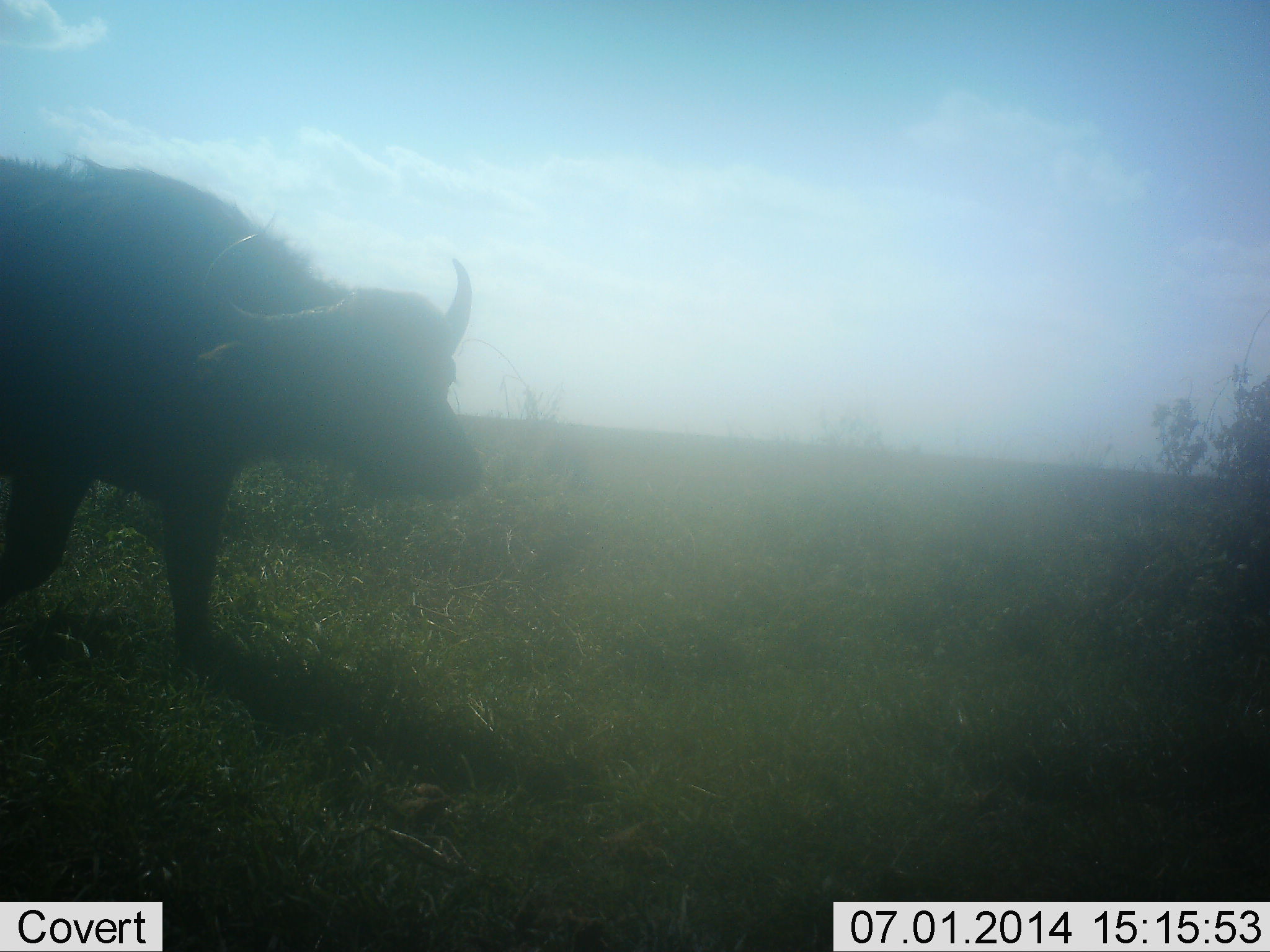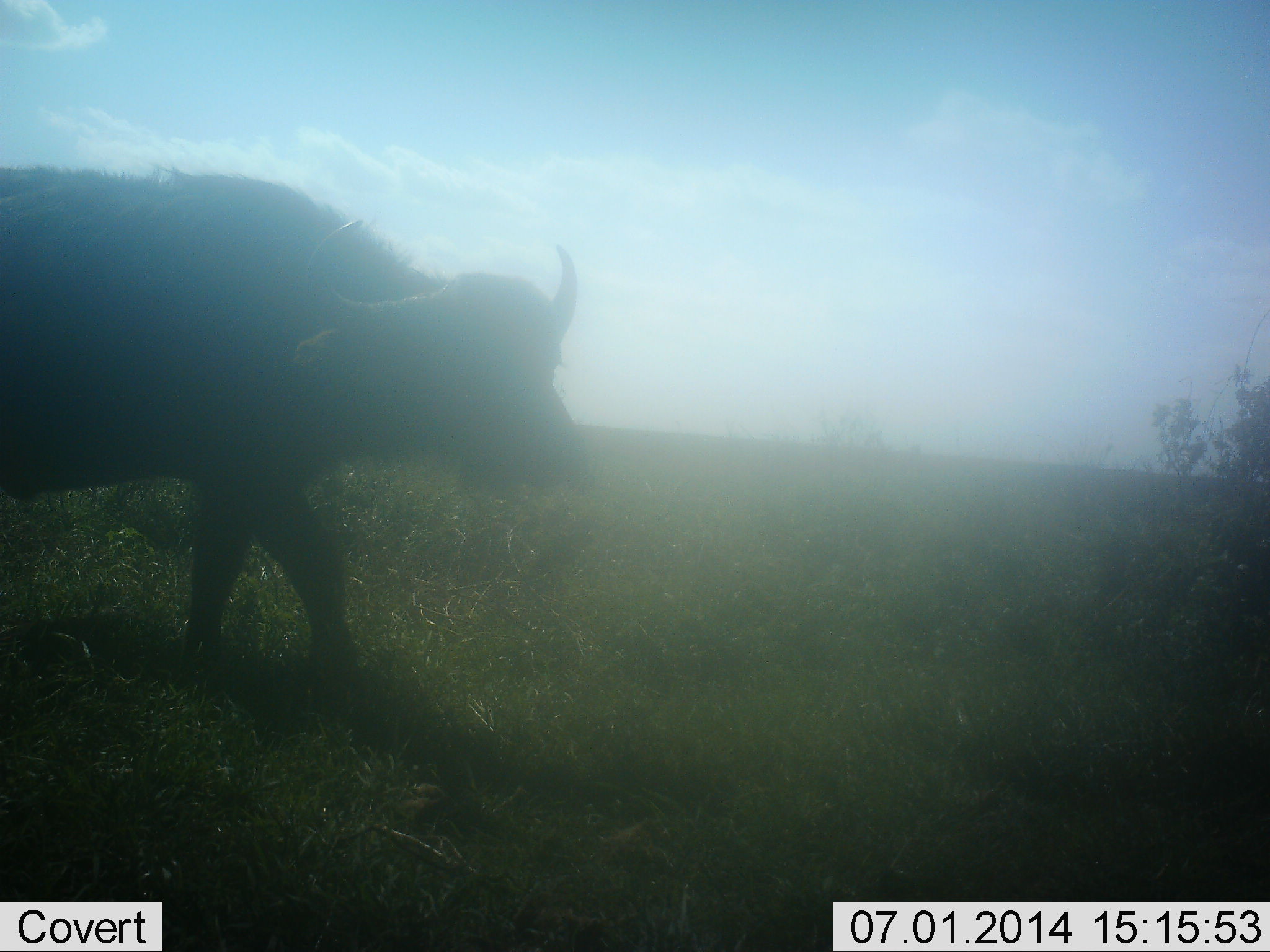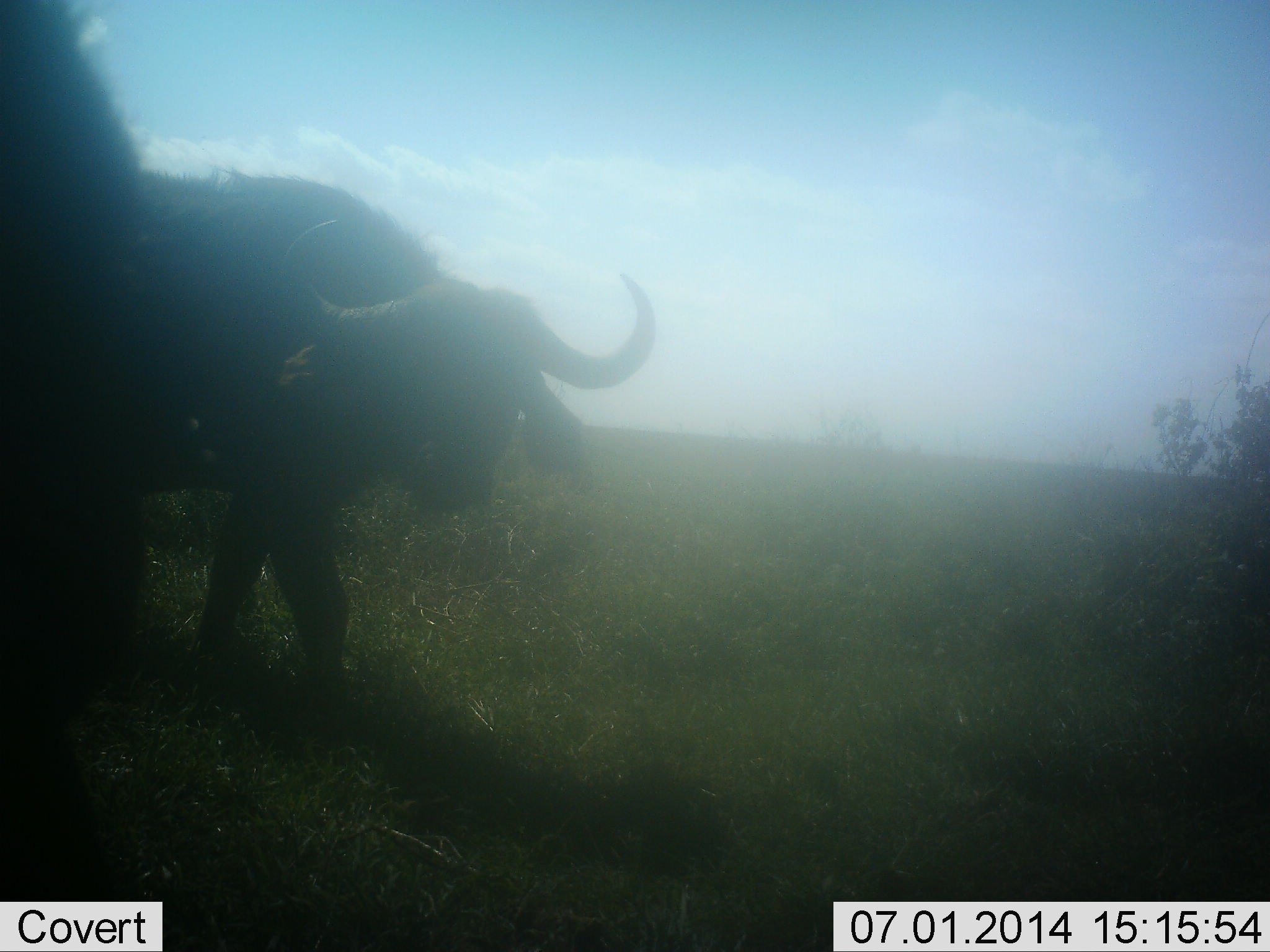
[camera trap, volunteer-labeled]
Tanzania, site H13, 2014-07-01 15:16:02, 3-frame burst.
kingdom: Animalia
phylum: Chordata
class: Mammalia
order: Artiodactyla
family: Bovidae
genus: Syncerus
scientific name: Syncerus caffer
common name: cape buffalo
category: buffalo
Buffalo (cape buffalo) (Syncerus caffer), count 2. Behavior (volunteer vote fractions): standing 10%, resting 0%, moving 80%, interacting 10%. Young present (vote fraction): 0%. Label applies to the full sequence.